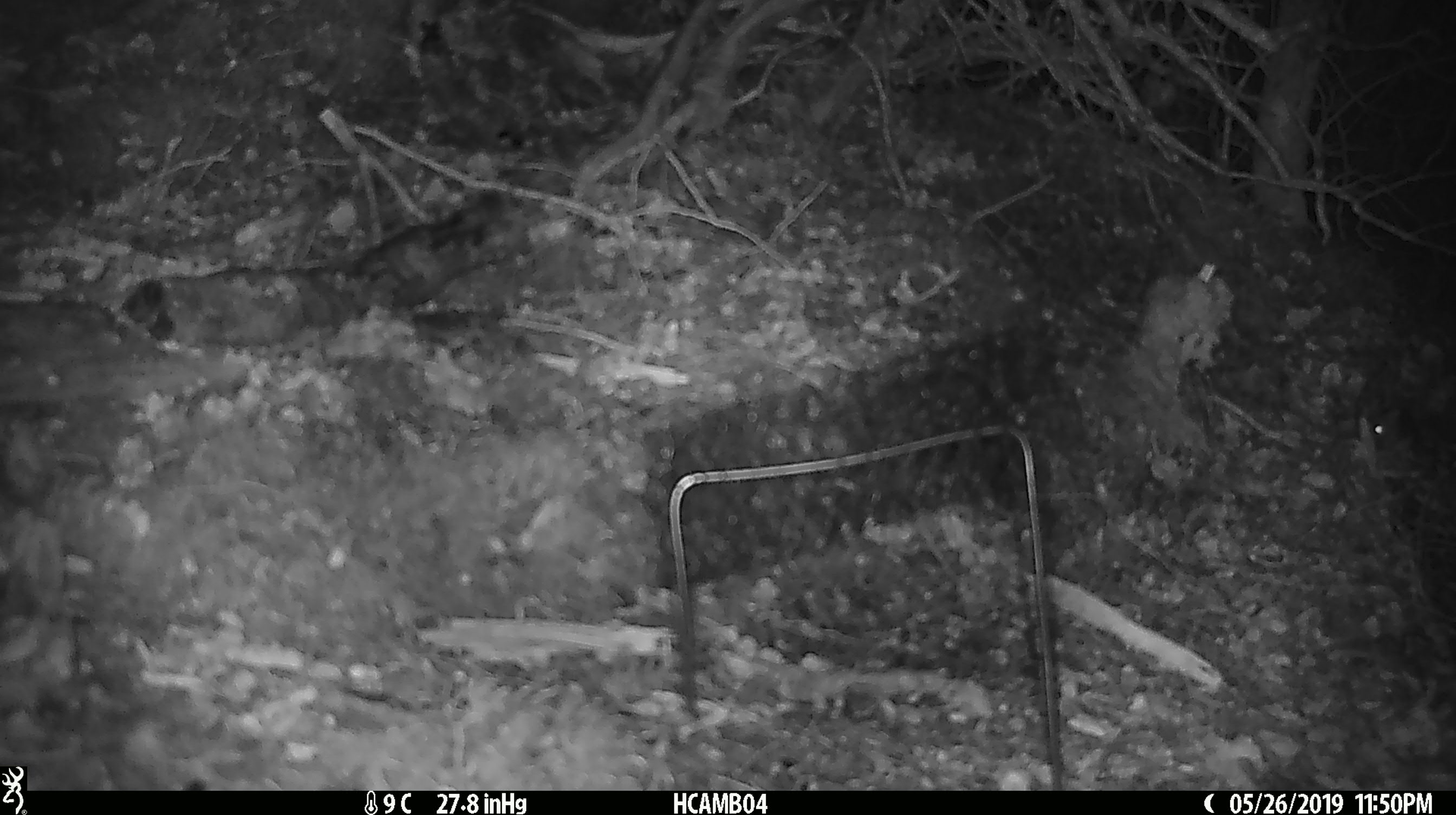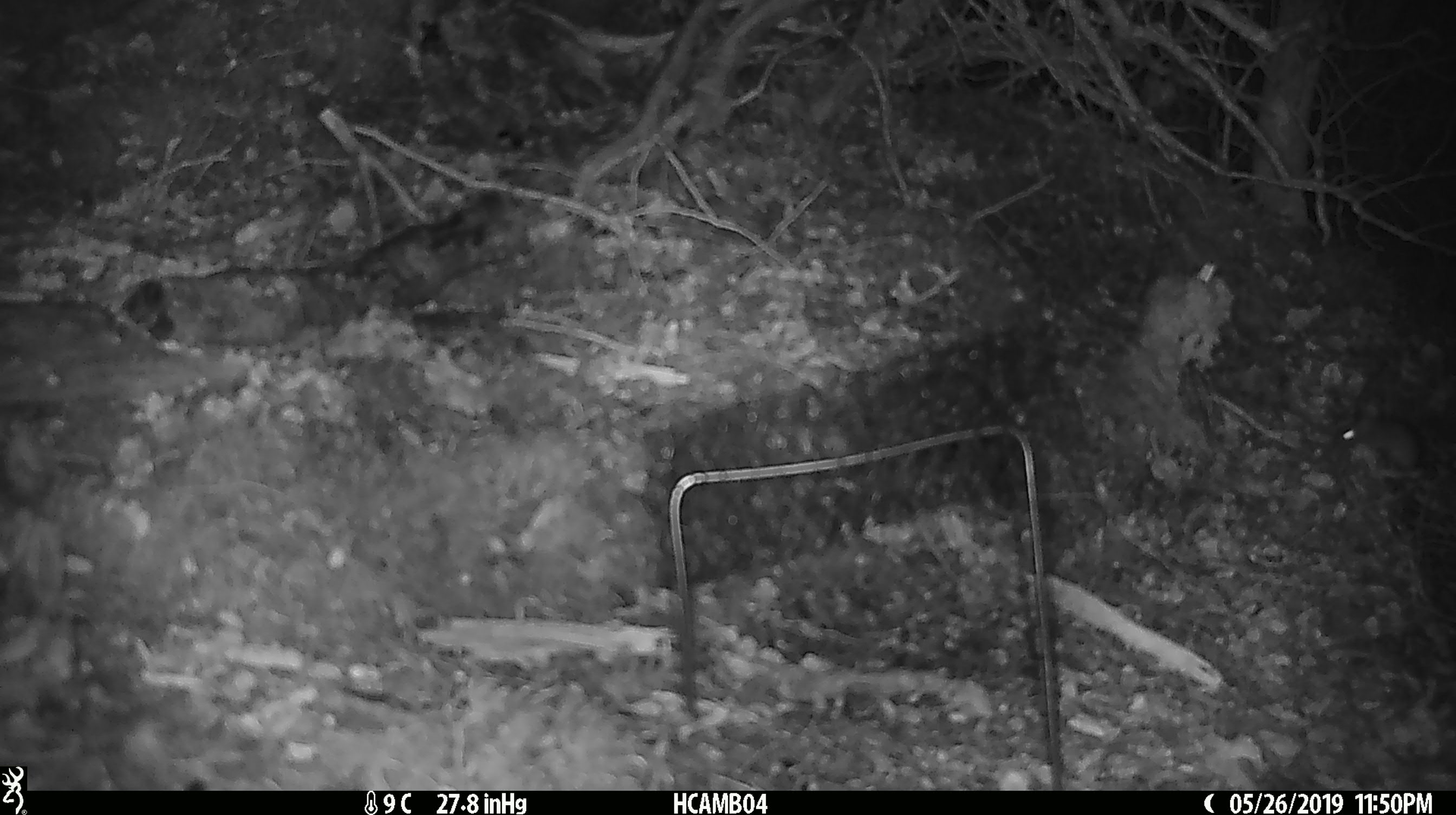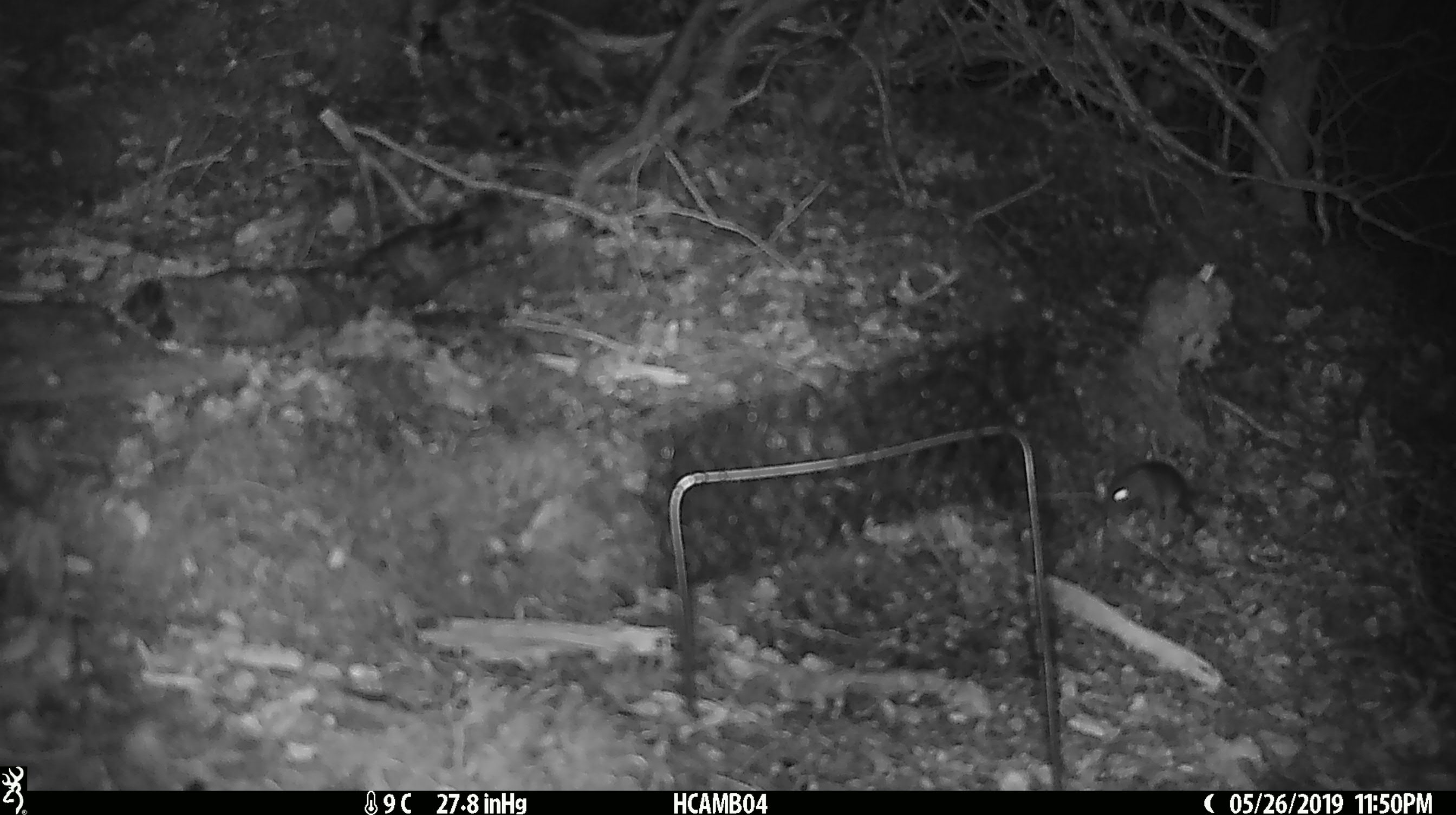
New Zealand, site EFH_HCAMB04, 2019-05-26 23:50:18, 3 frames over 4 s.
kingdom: Animalia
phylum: Chordata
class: Mammalia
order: Rodentia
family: Muridae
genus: Mus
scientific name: Mus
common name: mouse